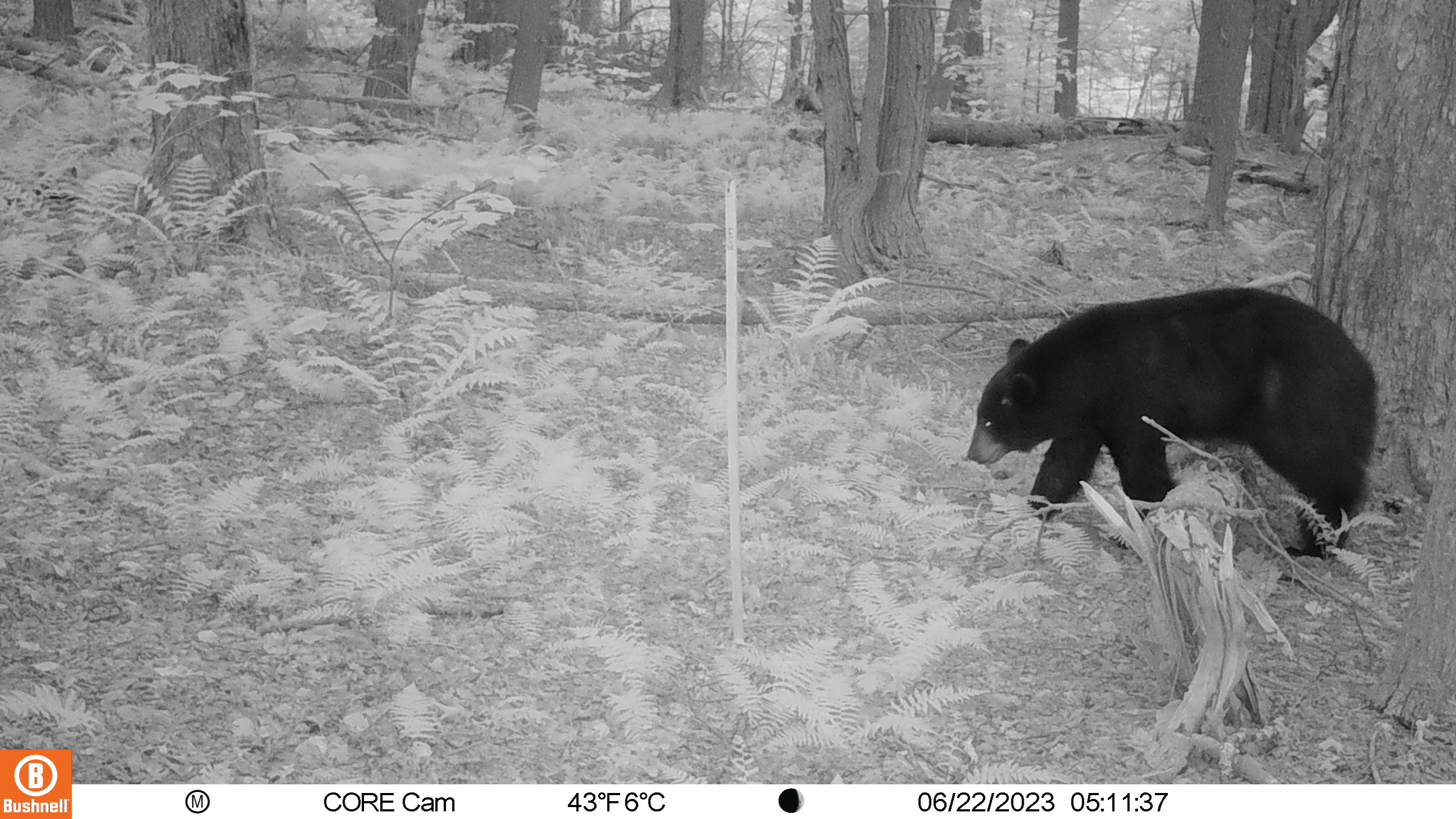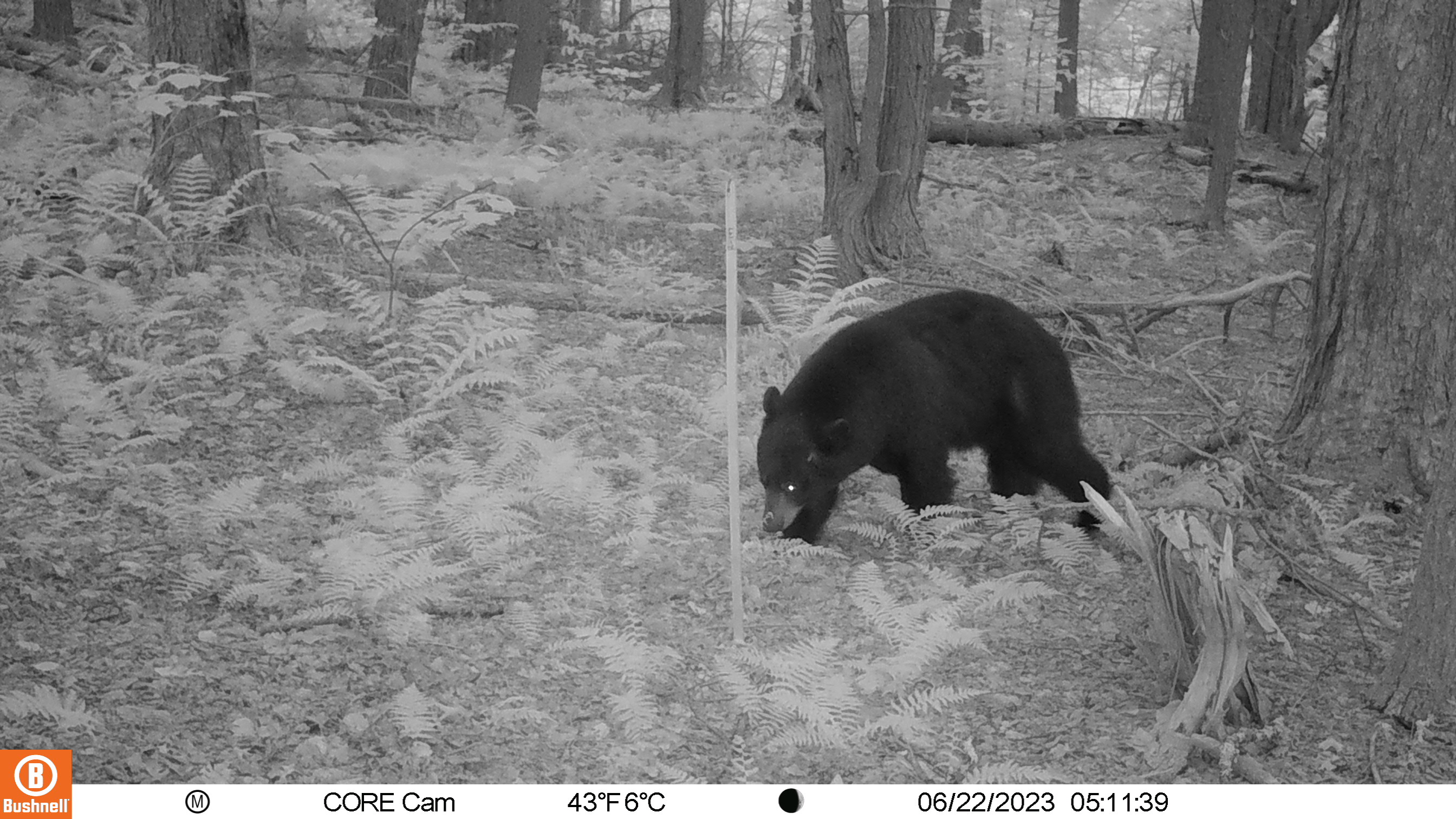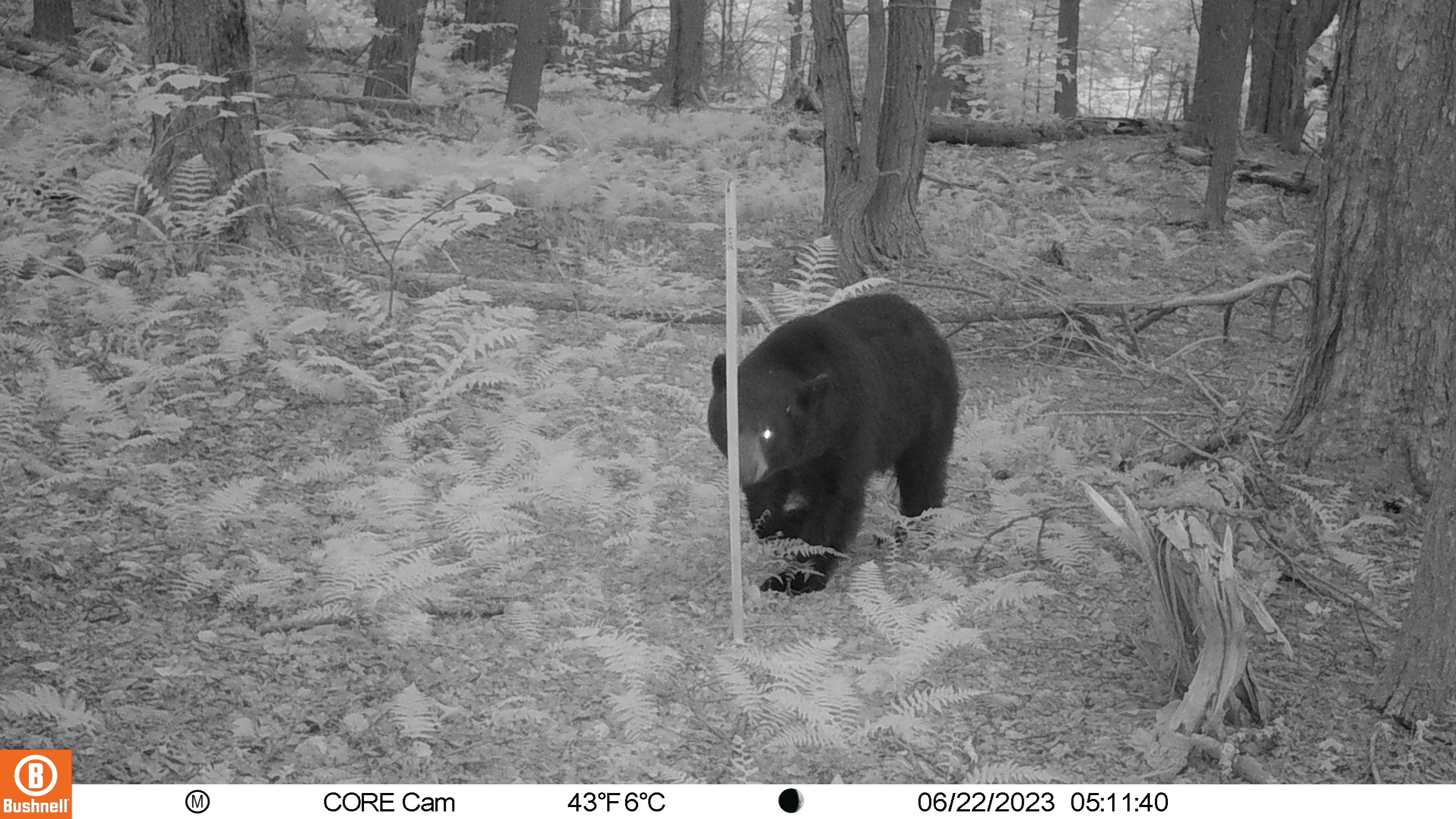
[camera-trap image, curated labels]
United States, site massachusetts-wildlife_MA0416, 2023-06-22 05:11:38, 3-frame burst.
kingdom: Animalia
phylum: Chordata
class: Mammalia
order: Carnivora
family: Ursidae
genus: Ursus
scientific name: Ursus americanus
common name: black bear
Black bear (Ursus americanus).